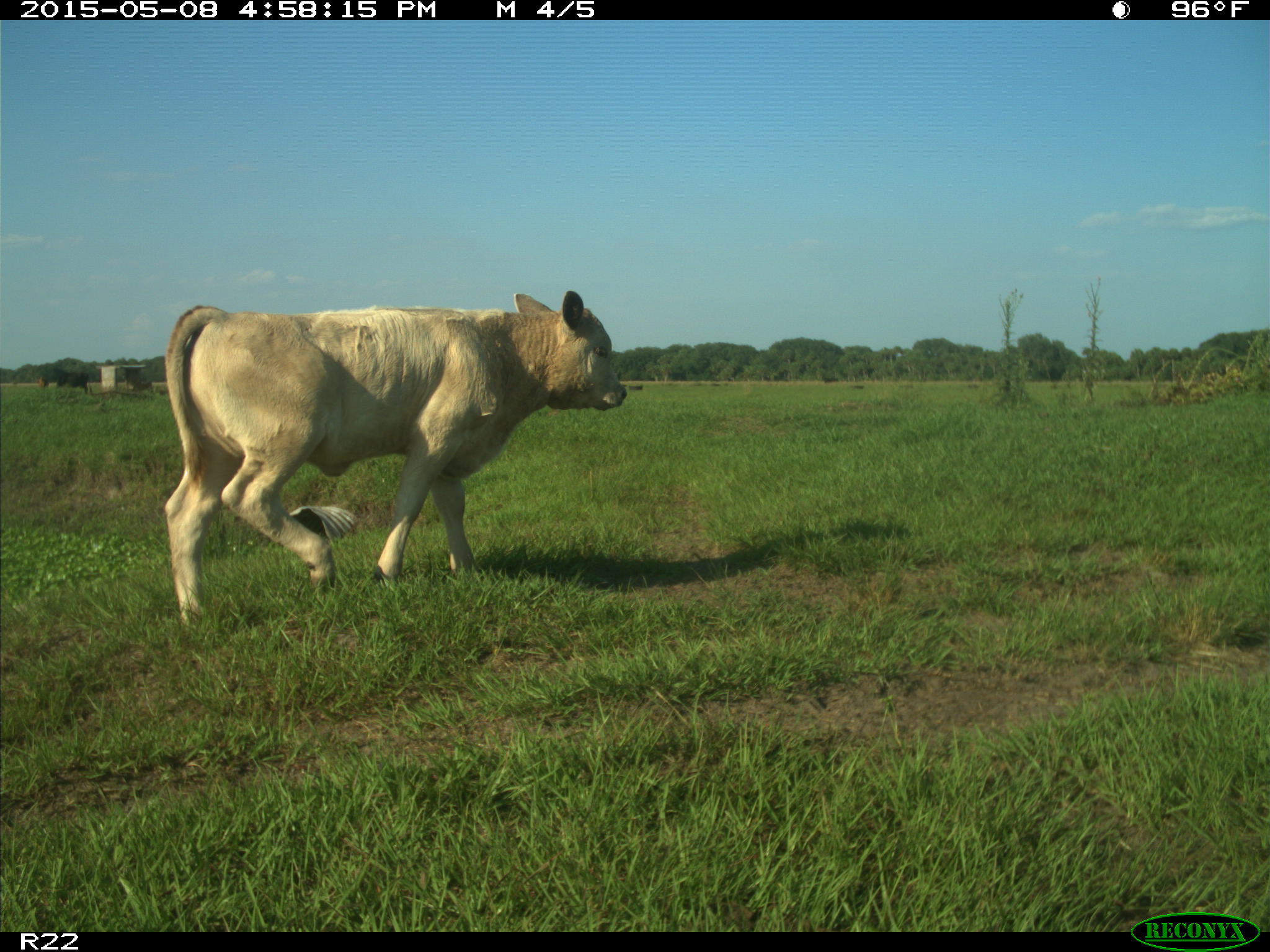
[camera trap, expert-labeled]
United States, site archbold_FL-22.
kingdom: Animalia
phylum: Chordata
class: Mammalia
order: Artiodactyla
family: Bovidae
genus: Bos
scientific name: Bos taurus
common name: domestic cow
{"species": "Bos taurus (domestic cow)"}